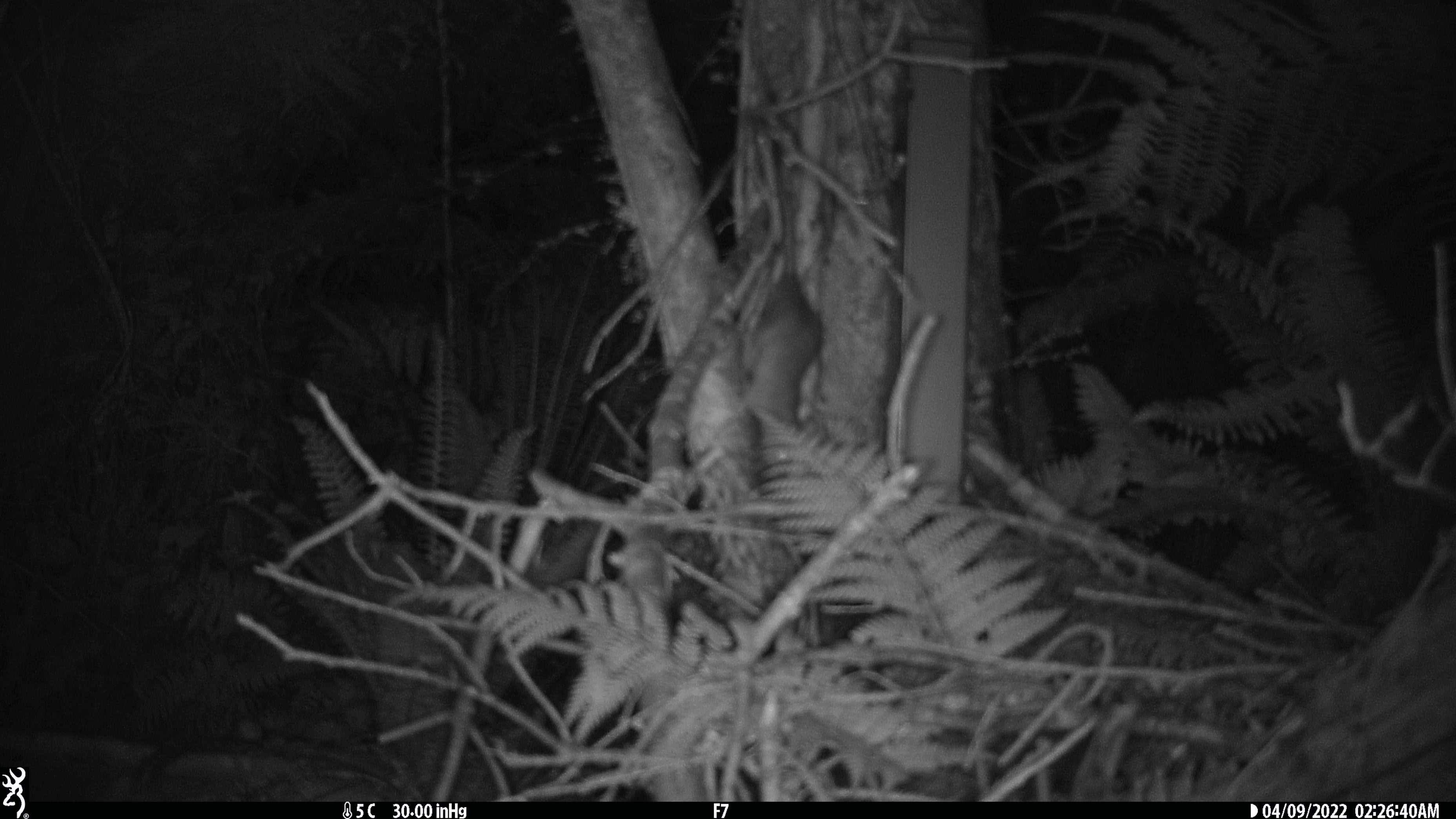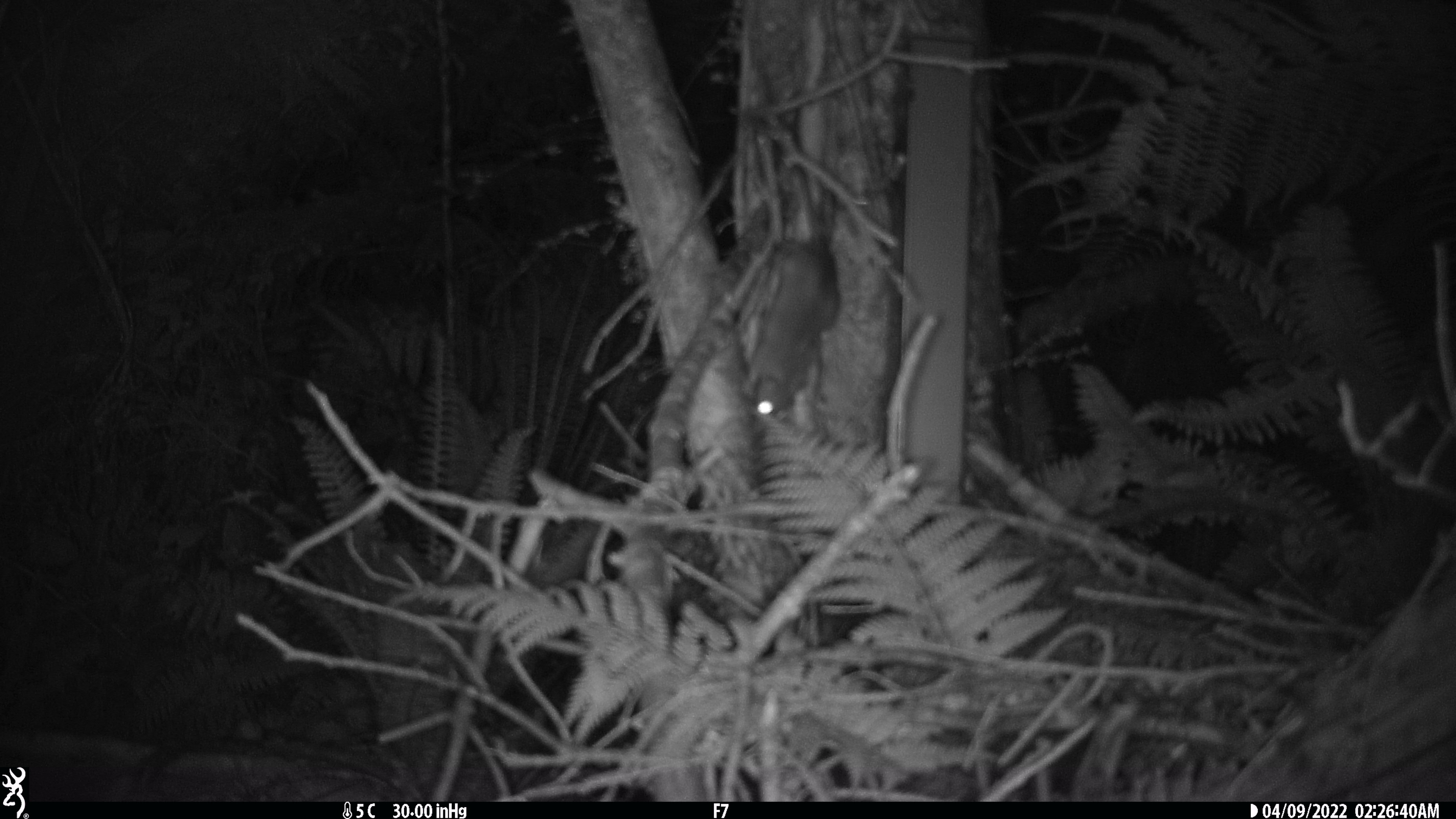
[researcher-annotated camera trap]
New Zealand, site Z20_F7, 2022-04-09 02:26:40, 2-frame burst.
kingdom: Animalia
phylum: Chordata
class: Mammalia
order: Rodentia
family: Muridae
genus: Rattus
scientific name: Rattus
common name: rat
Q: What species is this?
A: Rat (Rattus).